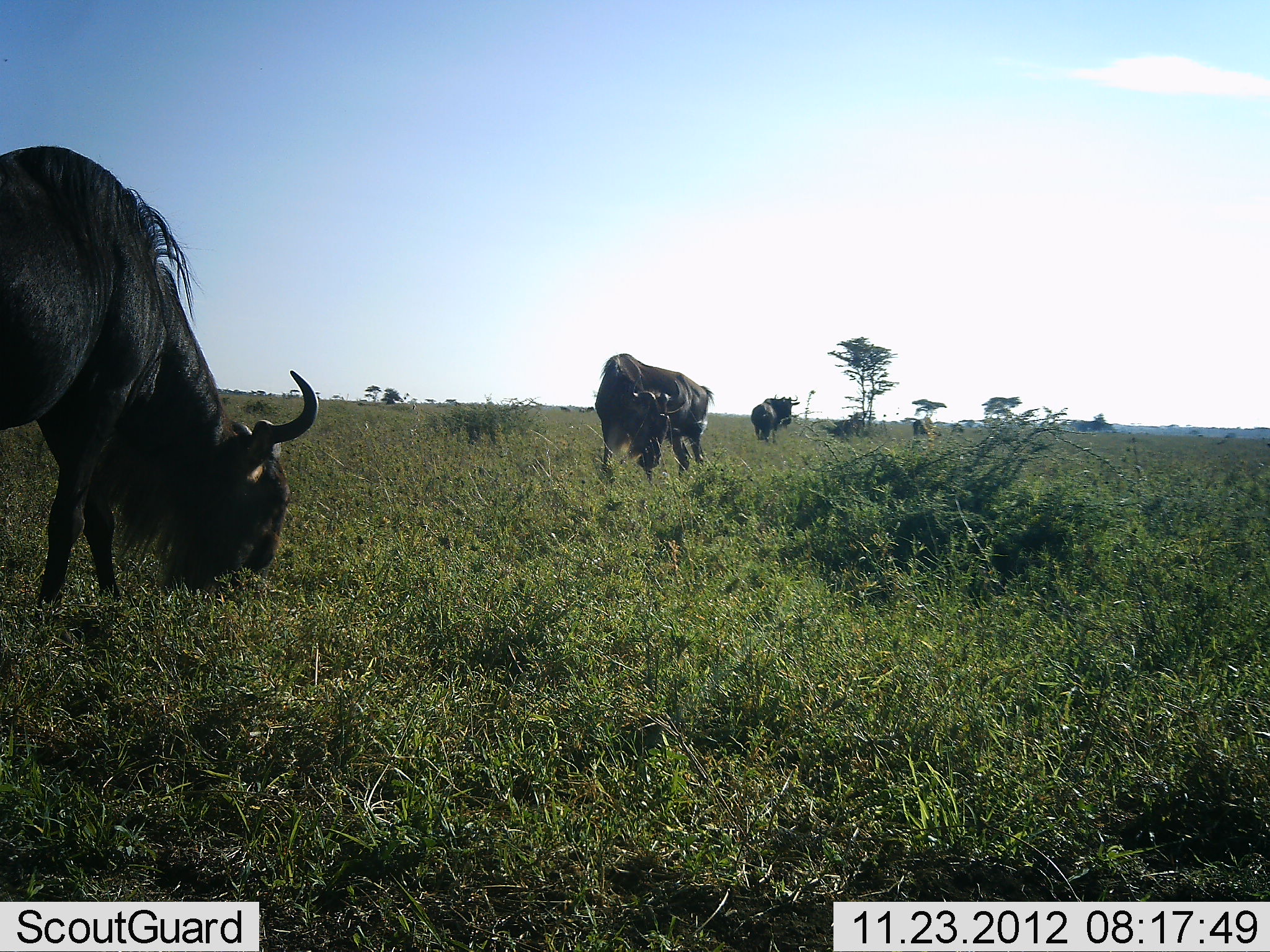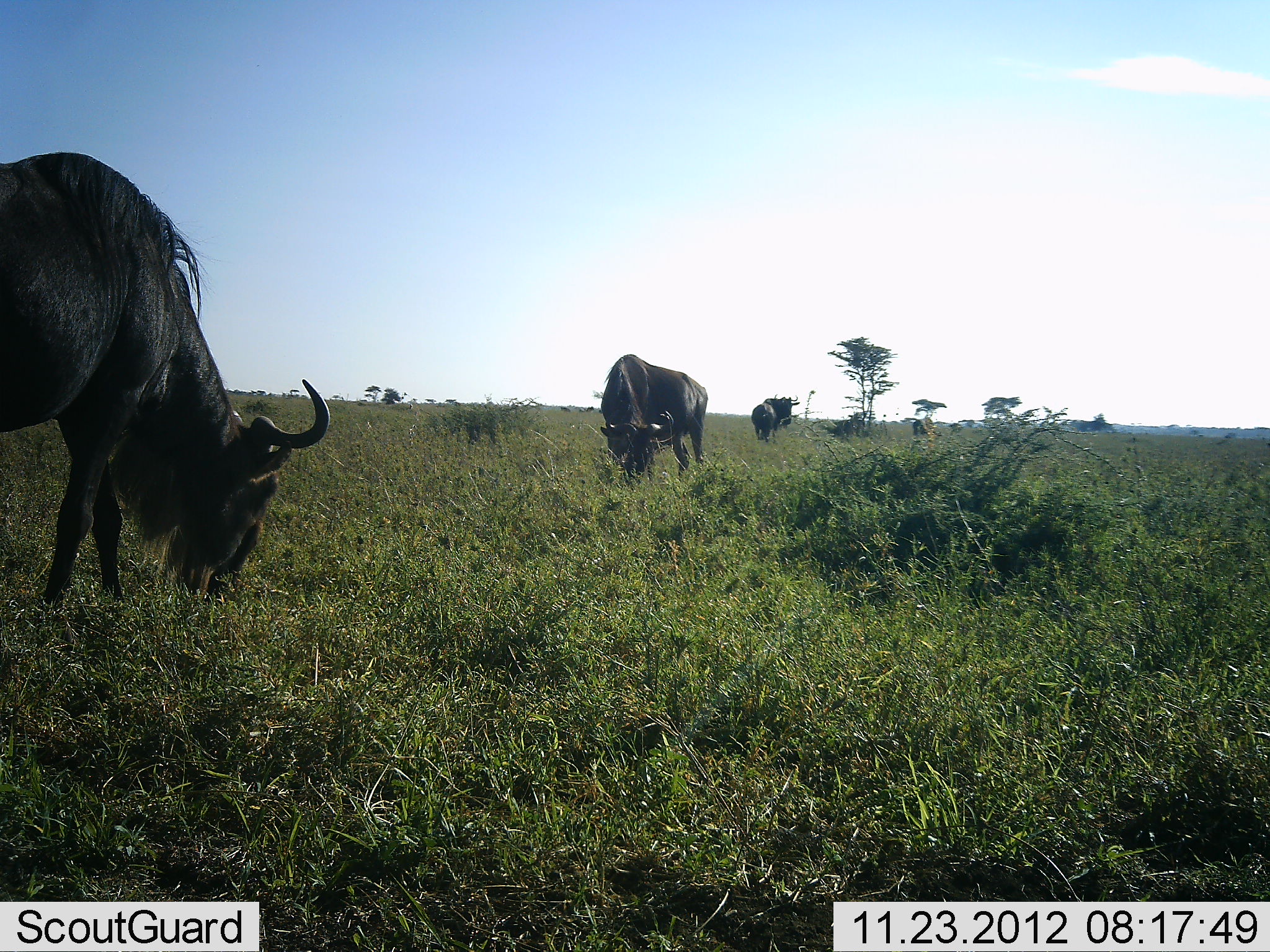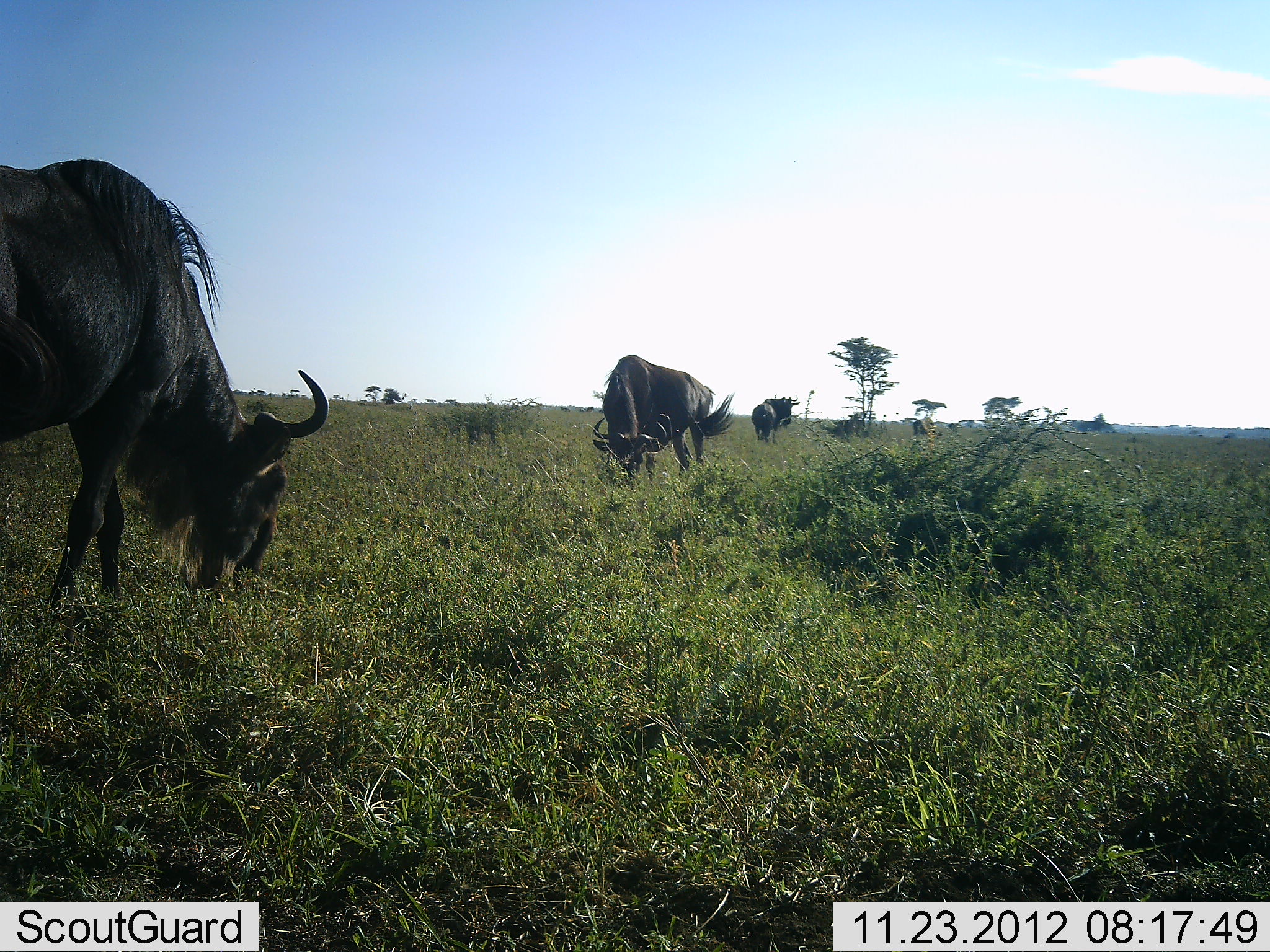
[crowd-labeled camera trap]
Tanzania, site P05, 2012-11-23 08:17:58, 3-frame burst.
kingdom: Animalia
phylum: Chordata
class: Mammalia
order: Artiodactyla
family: Bovidae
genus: Connochaetes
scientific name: Connochaetes taurinus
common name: blue wildebeest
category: wildebeest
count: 4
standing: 30%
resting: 0%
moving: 20%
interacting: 0%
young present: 0%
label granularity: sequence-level